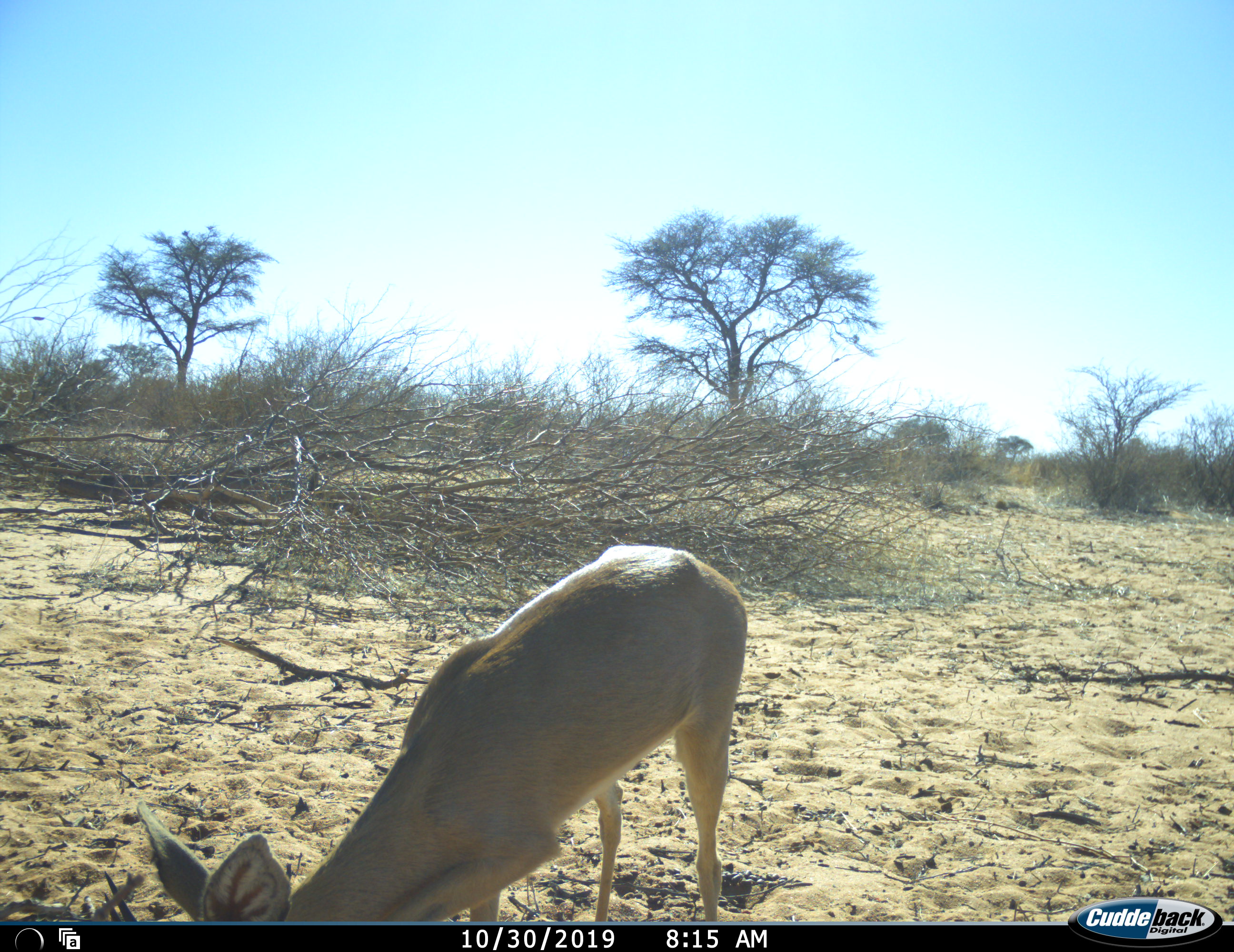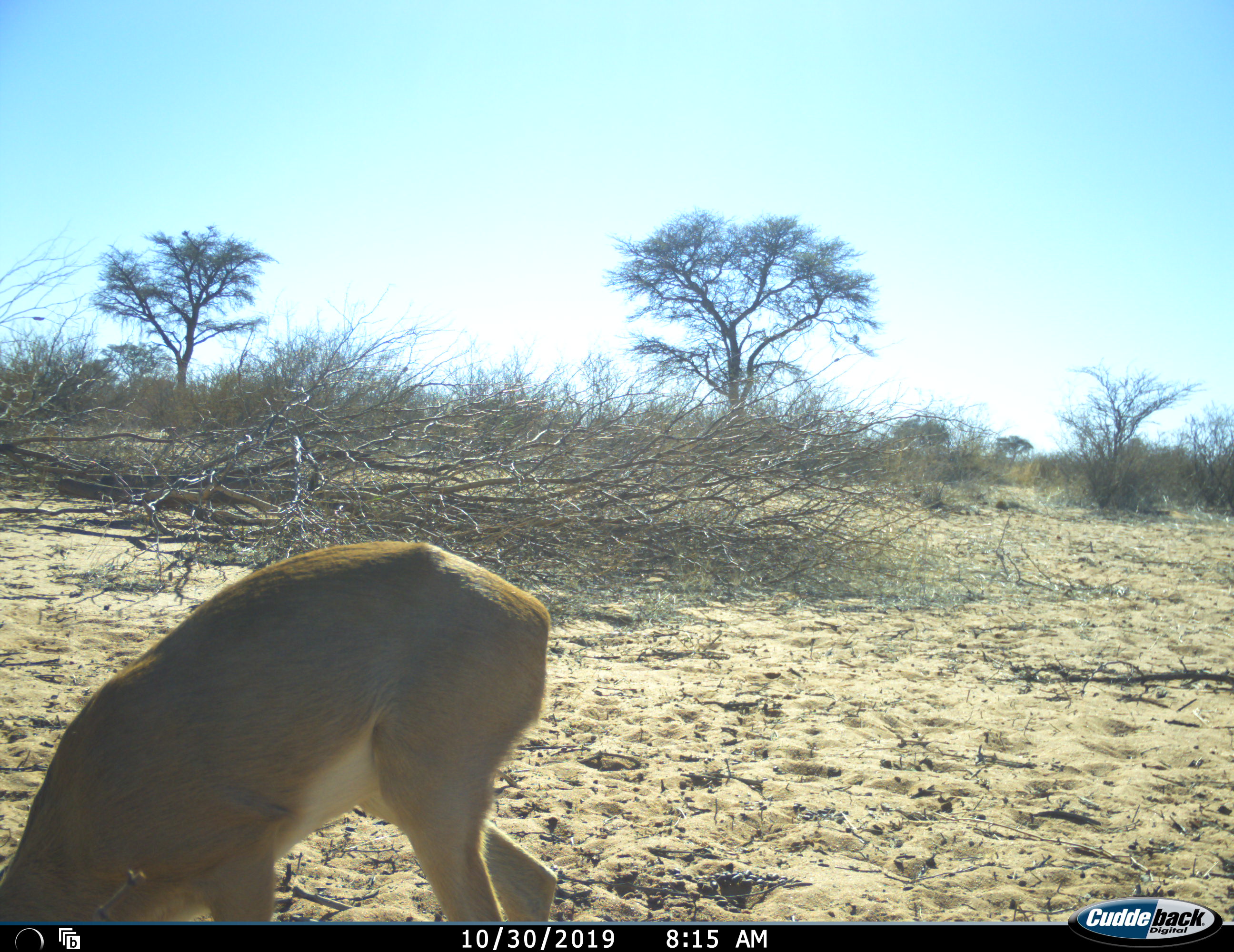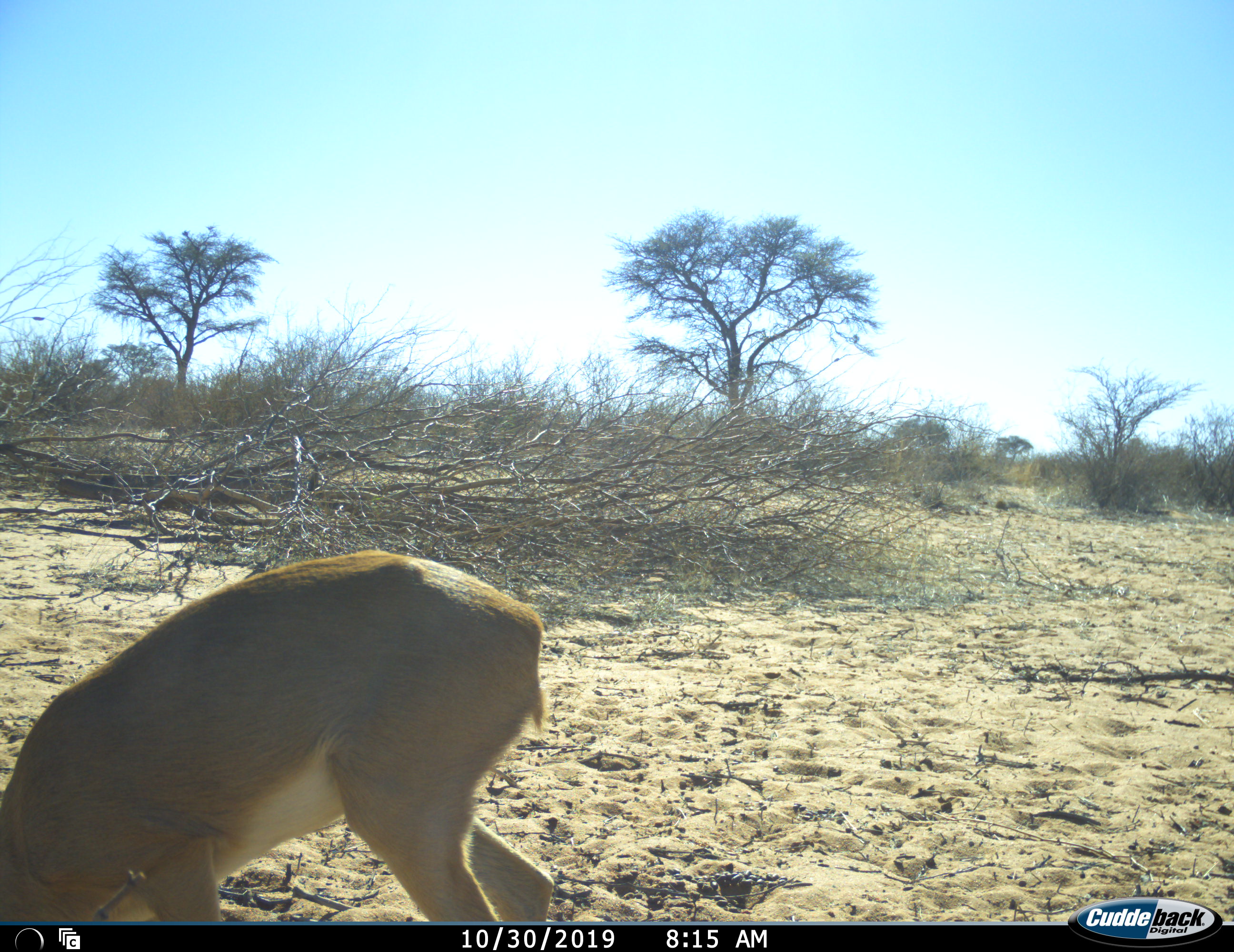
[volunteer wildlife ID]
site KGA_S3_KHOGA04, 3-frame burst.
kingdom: Animalia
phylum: Chordata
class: Mammalia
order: Artiodactyla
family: Bovidae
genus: Raphicerus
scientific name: Raphicerus campestris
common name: steenbok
Steenbok (Raphicerus campestris), count 1. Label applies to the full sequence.